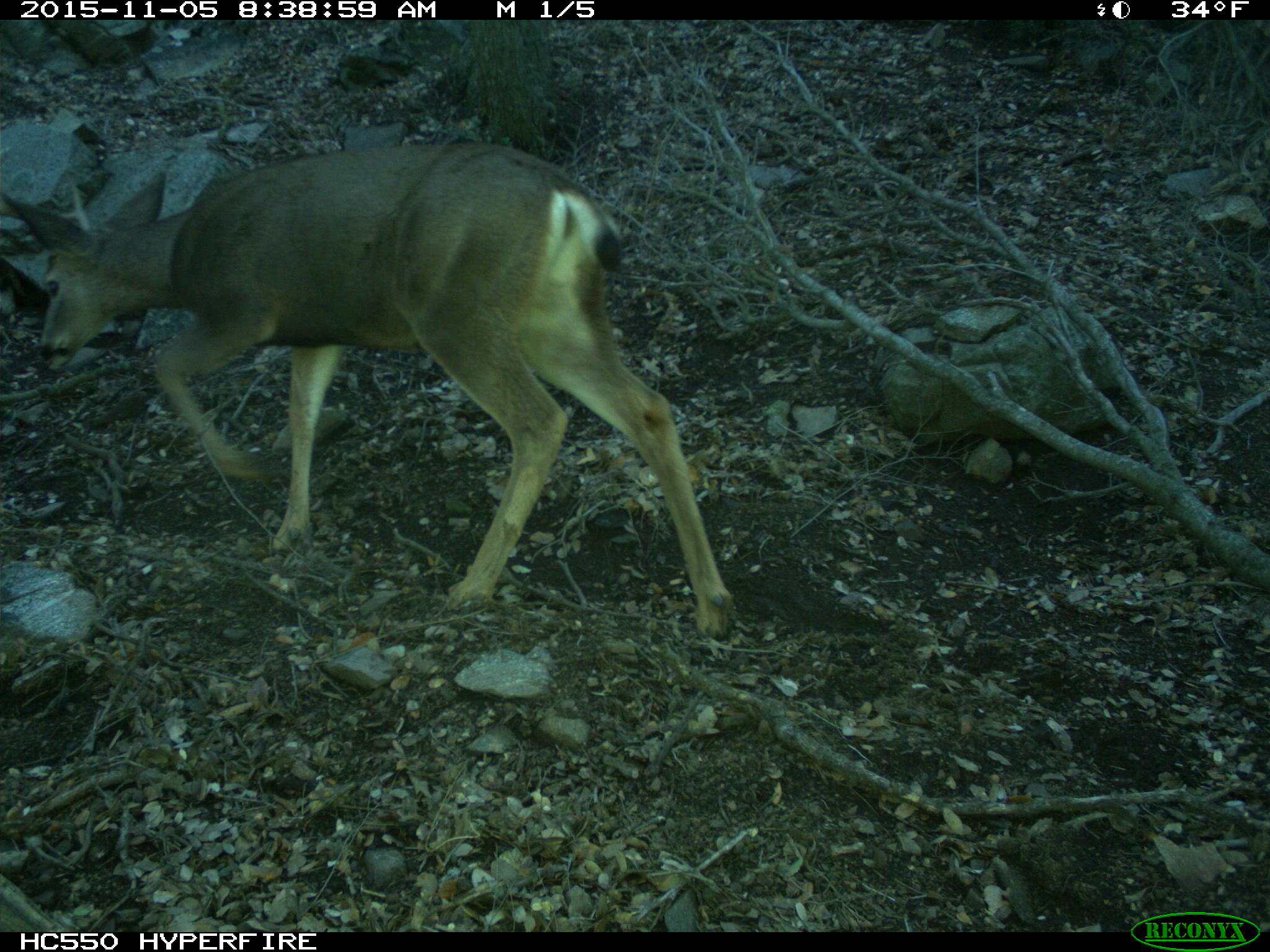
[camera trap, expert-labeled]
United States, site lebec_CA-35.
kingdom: Animalia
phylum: Chordata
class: Mammalia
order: Artiodactyla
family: Cervidae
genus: Odocoileus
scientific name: Odocoileus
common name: deer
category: unidentified deer